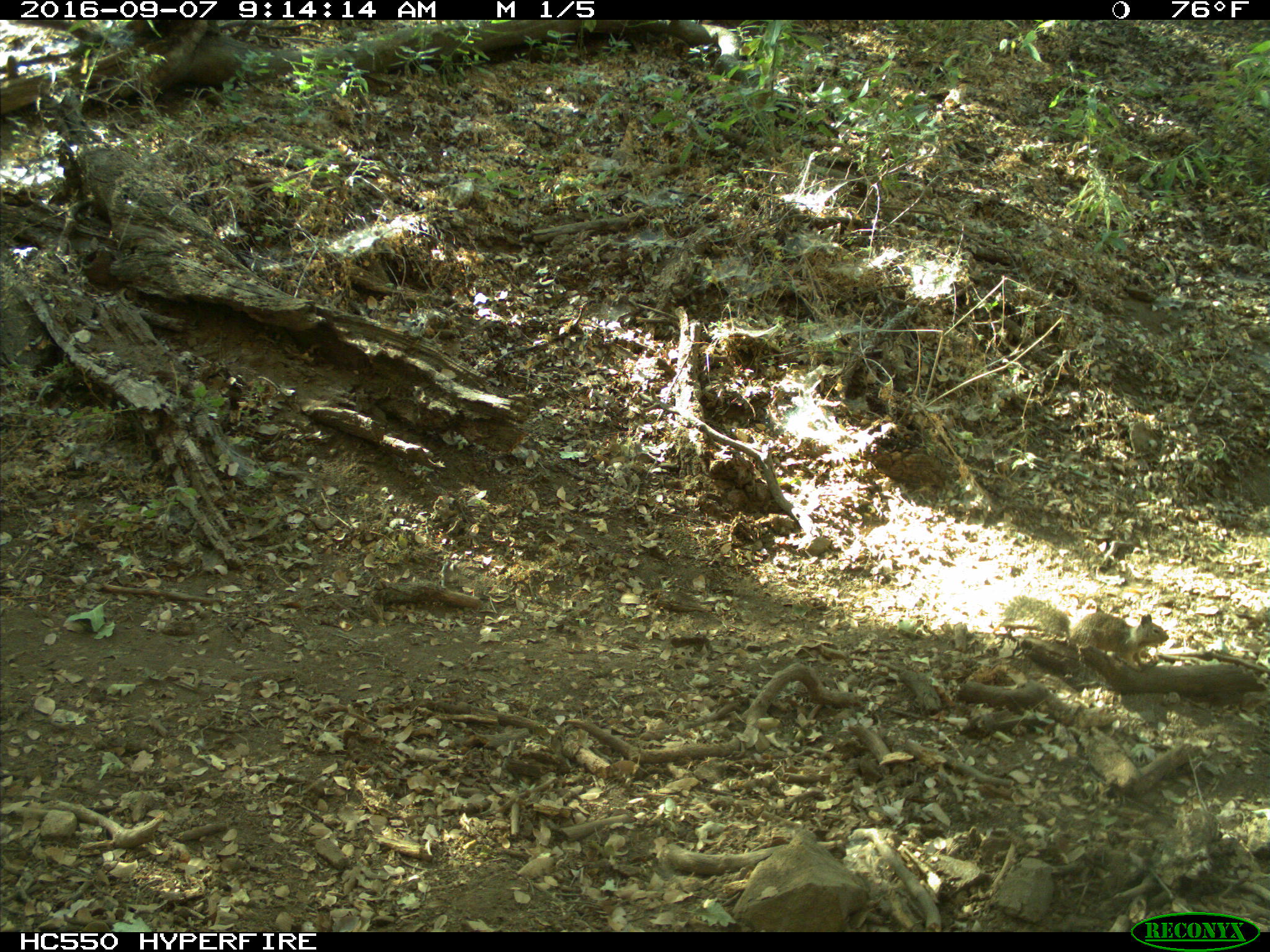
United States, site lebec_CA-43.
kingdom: Animalia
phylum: Chordata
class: Mammalia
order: Rodentia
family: Sciuridae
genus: Otospermophilus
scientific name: Otospermophilus beecheyi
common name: california ground squirrel